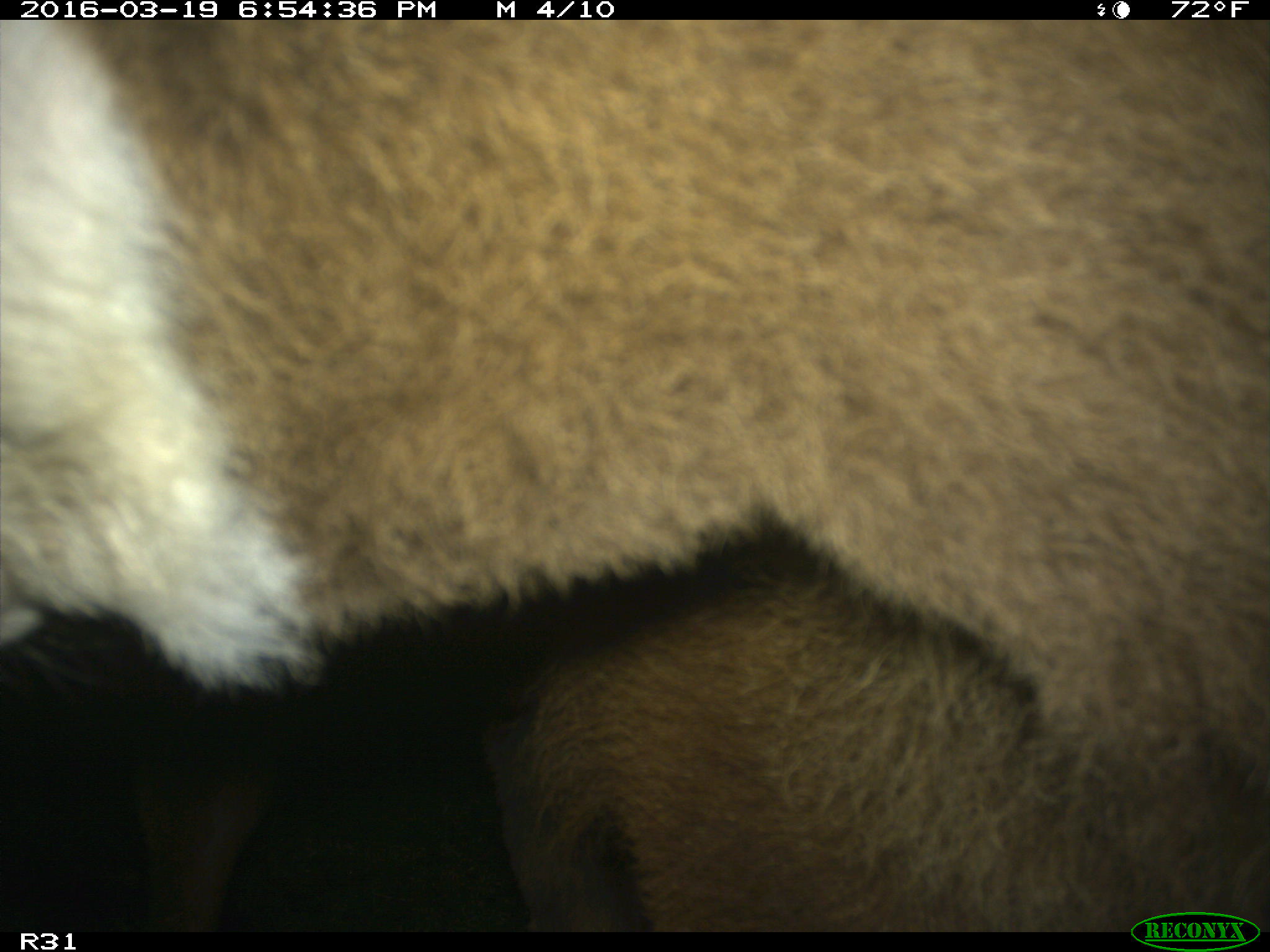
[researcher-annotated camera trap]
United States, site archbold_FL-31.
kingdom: Animalia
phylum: Chordata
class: Mammalia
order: Artiodactyla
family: Bovidae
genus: Bos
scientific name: Bos taurus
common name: domestic cow